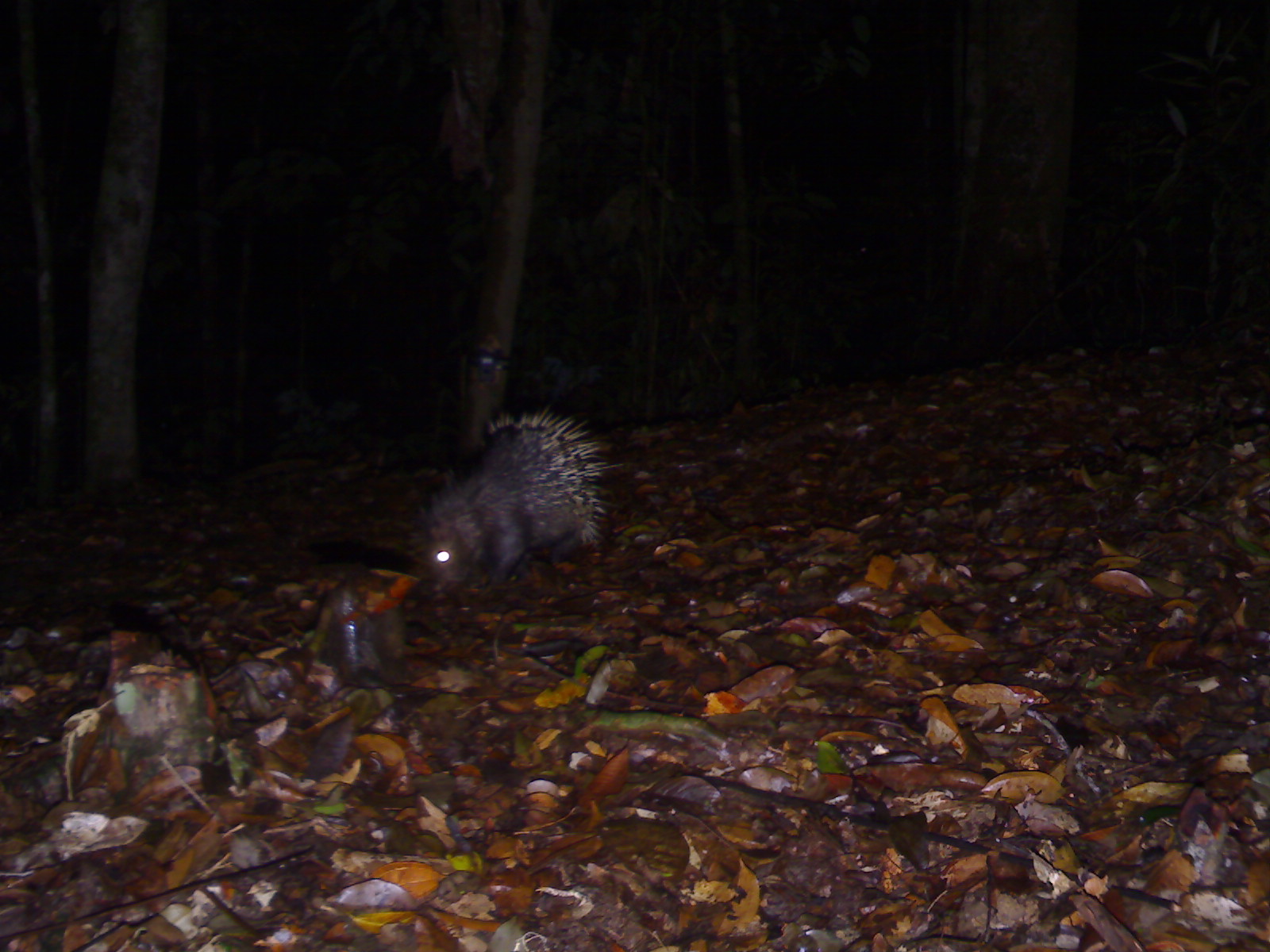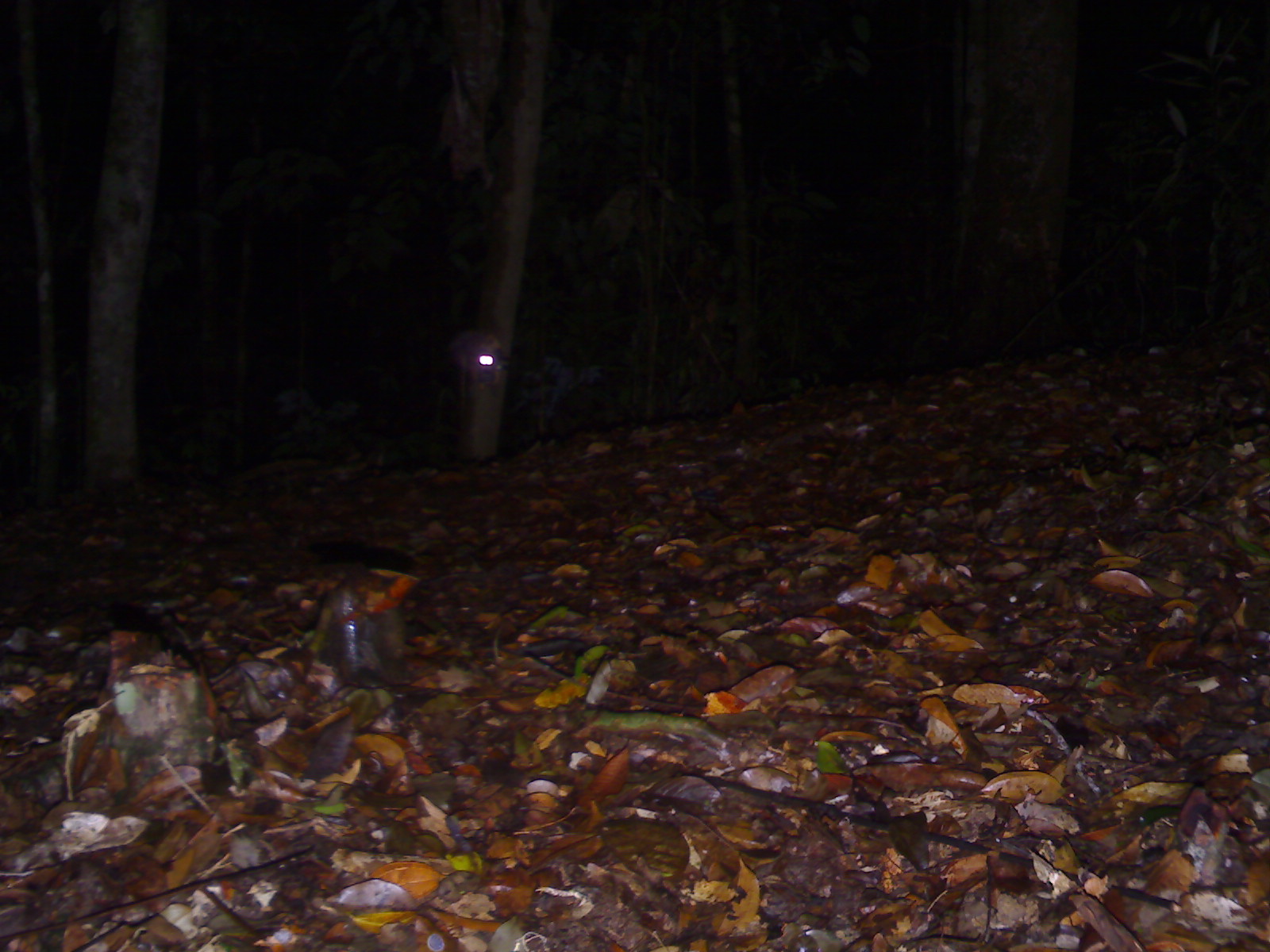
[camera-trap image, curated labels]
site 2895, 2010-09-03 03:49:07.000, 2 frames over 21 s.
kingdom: Animalia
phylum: Chordata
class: Mammalia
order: Rodentia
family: Hystricidae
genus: Hystrix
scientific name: Hystrix brachyura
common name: east asian porcupine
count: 1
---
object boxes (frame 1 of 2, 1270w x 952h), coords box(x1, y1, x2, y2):
hystrix brachyura: box(428, 399, 626, 597)